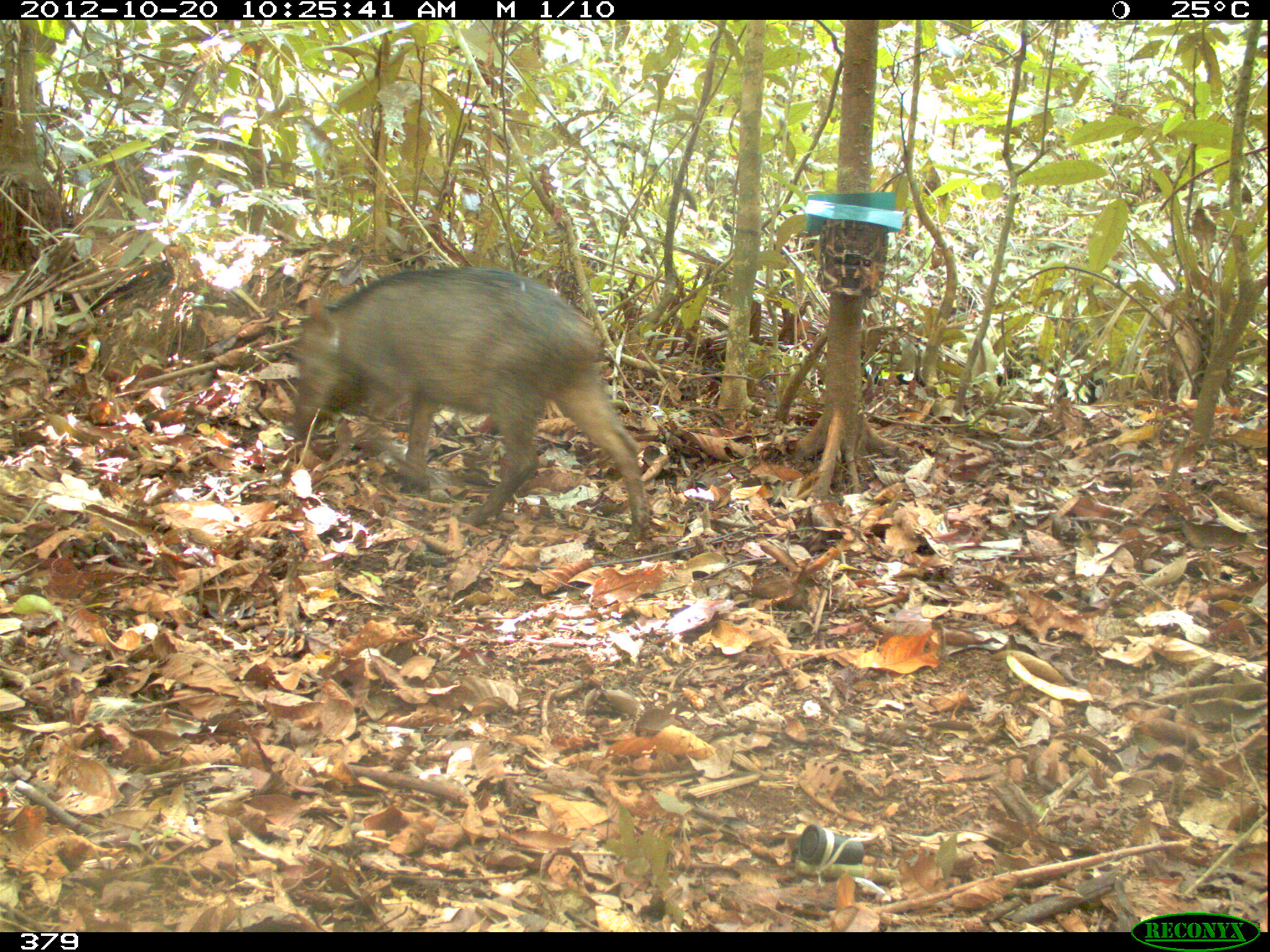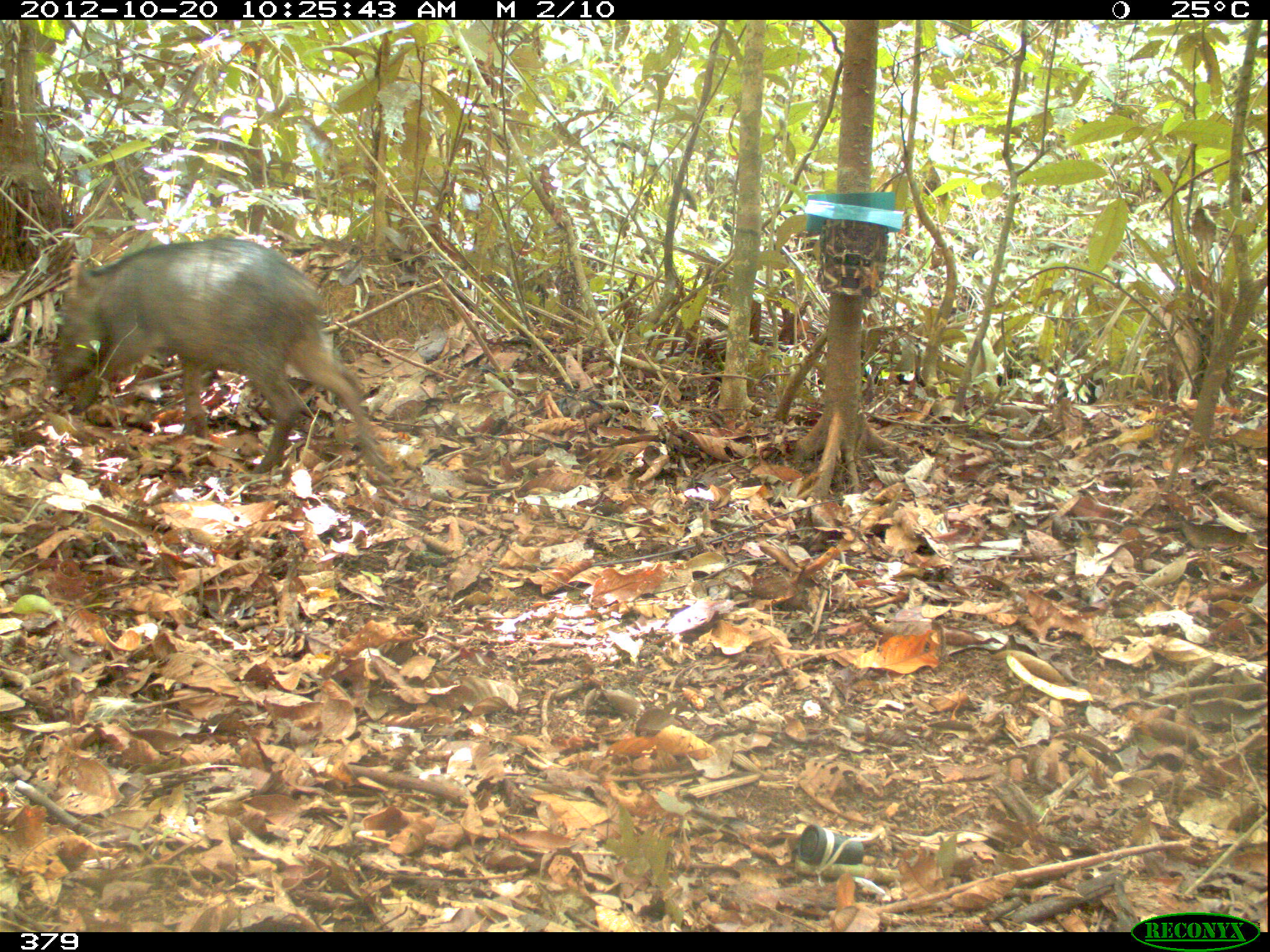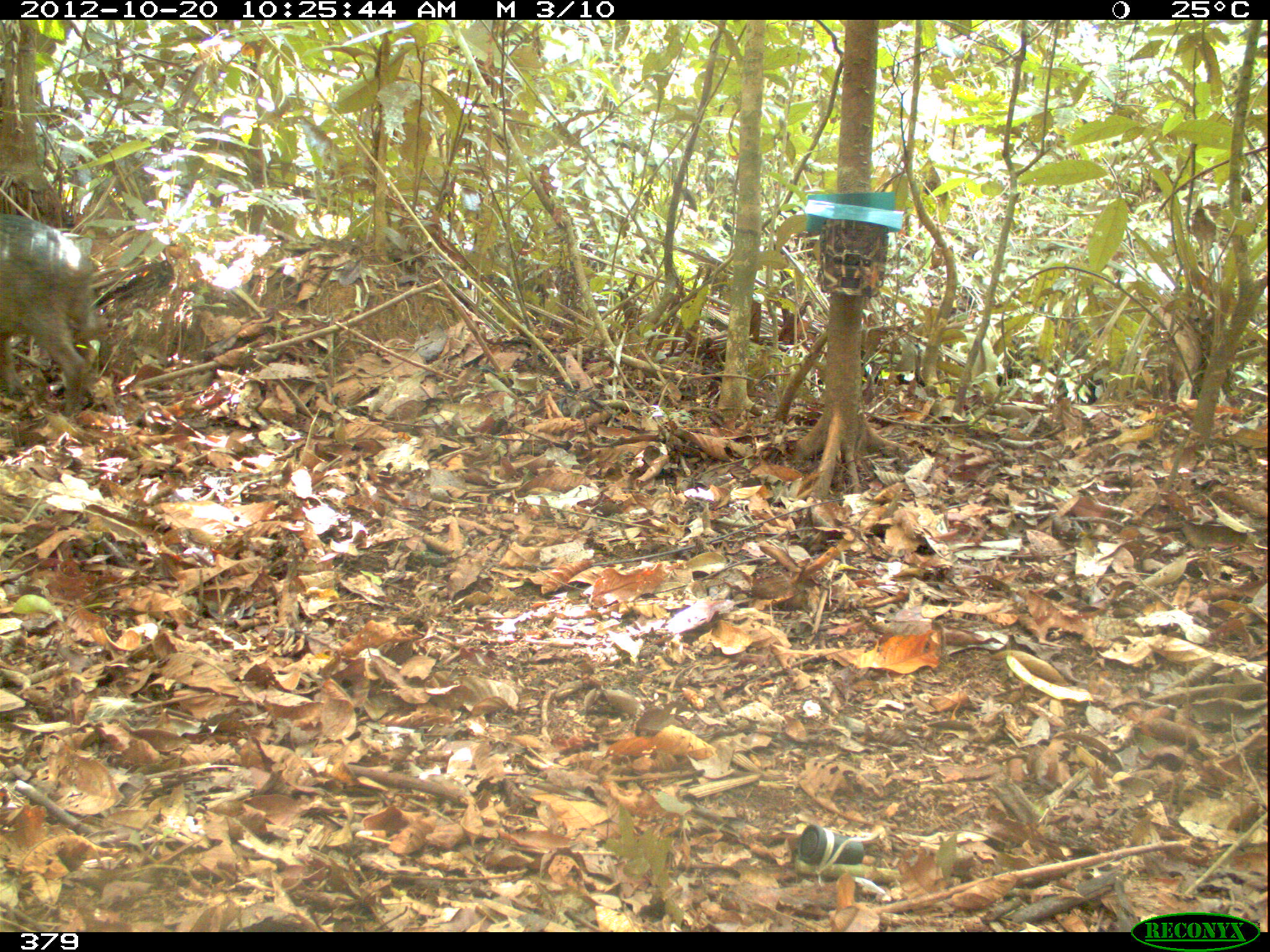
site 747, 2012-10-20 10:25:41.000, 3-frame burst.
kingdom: Animalia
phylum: Chordata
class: Mammalia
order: Artiodactyla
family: Tayassuidae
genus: Tayassu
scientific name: Tayassu pecari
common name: white-lipped peccary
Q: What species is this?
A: Tayassu pecari (white-lipped peccary).